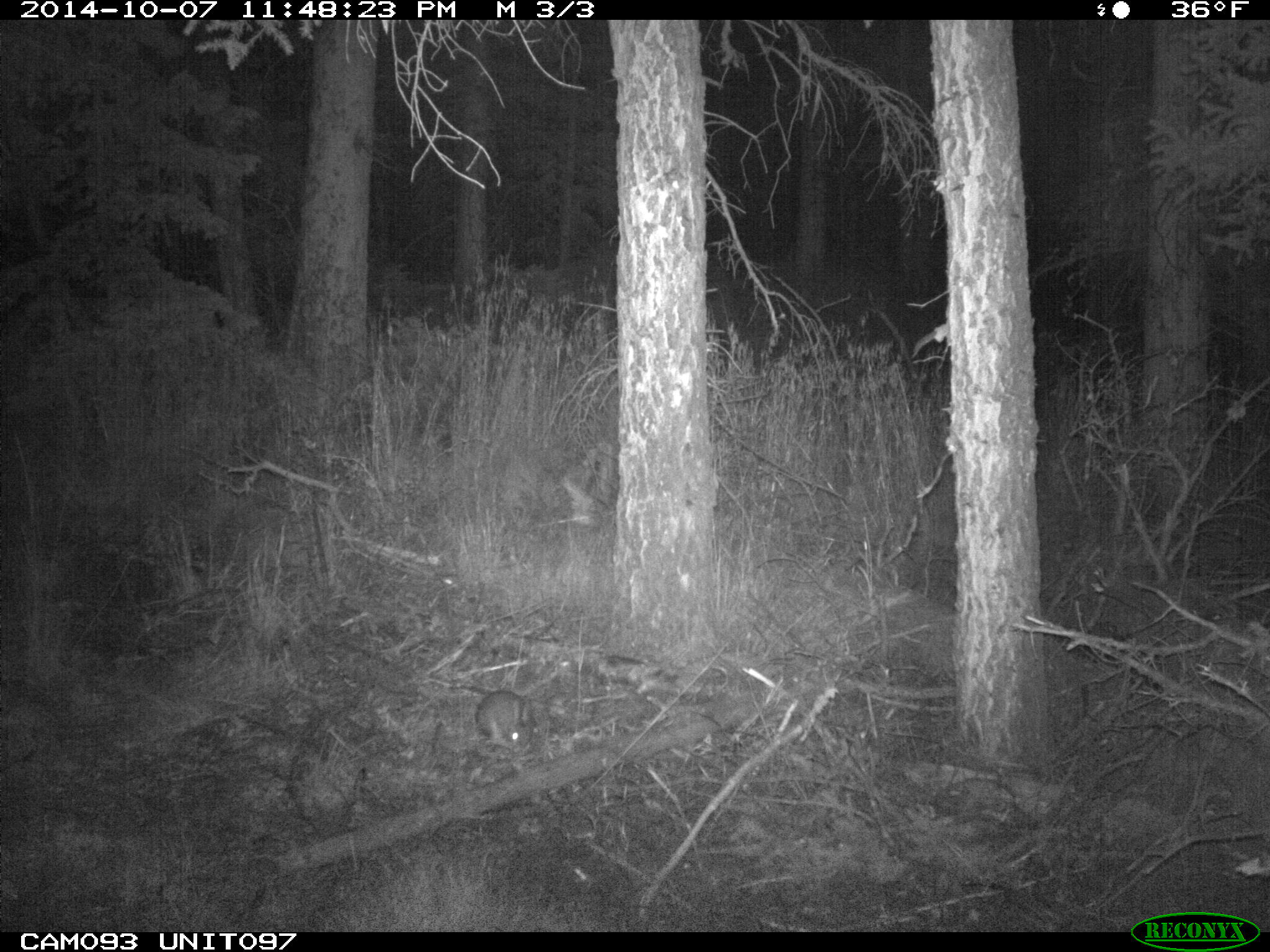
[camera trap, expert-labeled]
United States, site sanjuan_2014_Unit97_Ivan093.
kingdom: Animalia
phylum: Chordata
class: Mammalia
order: Lagomorpha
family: Leporidae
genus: Lepus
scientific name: Lepus americanus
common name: snowshoe hare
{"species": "Lepus americanus (snowshoe hare)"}